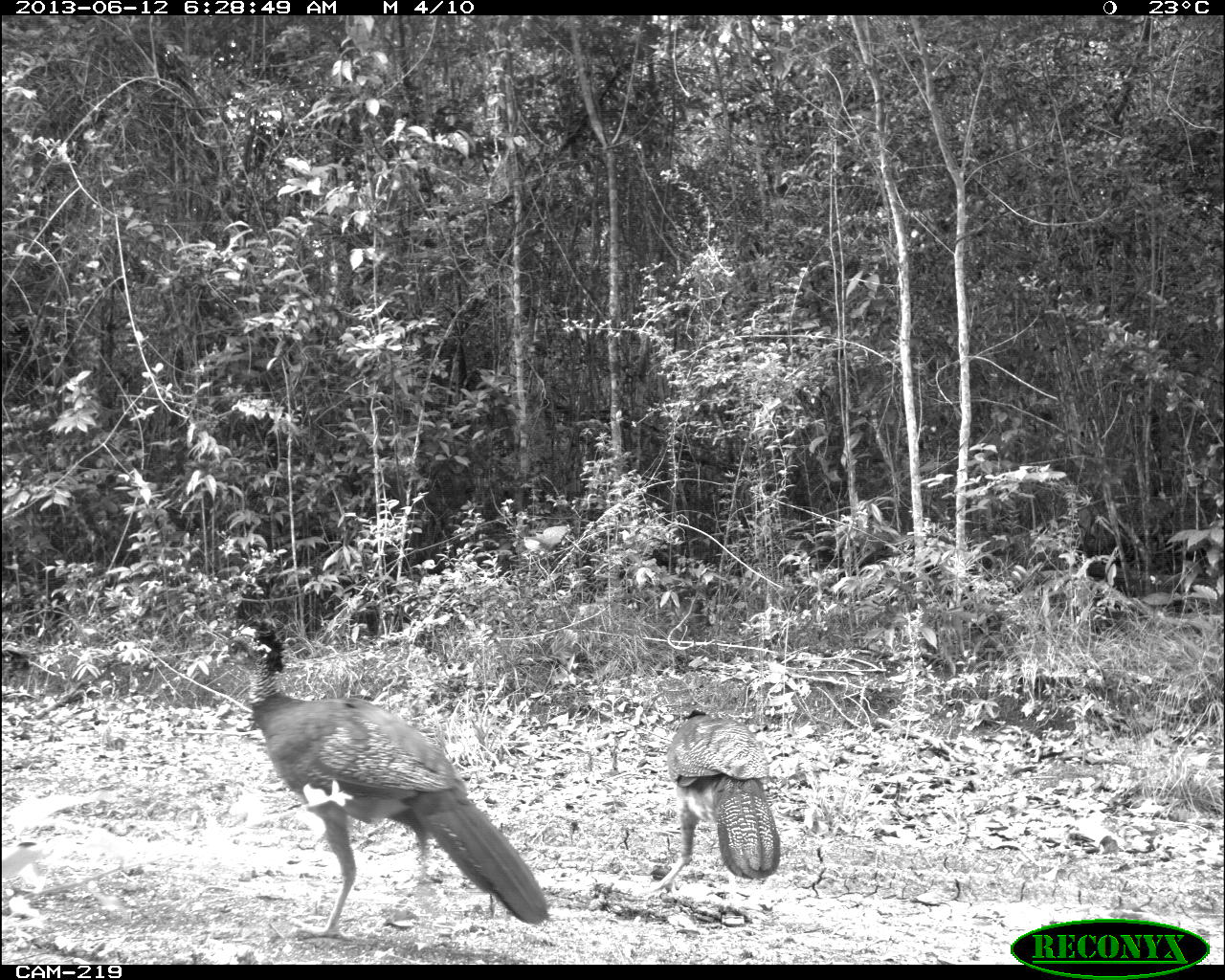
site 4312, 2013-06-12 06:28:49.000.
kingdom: Animalia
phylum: Chordata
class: Aves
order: Galliformes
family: Cracidae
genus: Crax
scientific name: Crax rubra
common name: great curassow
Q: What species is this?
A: Crax rubra (great curassow).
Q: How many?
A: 3.